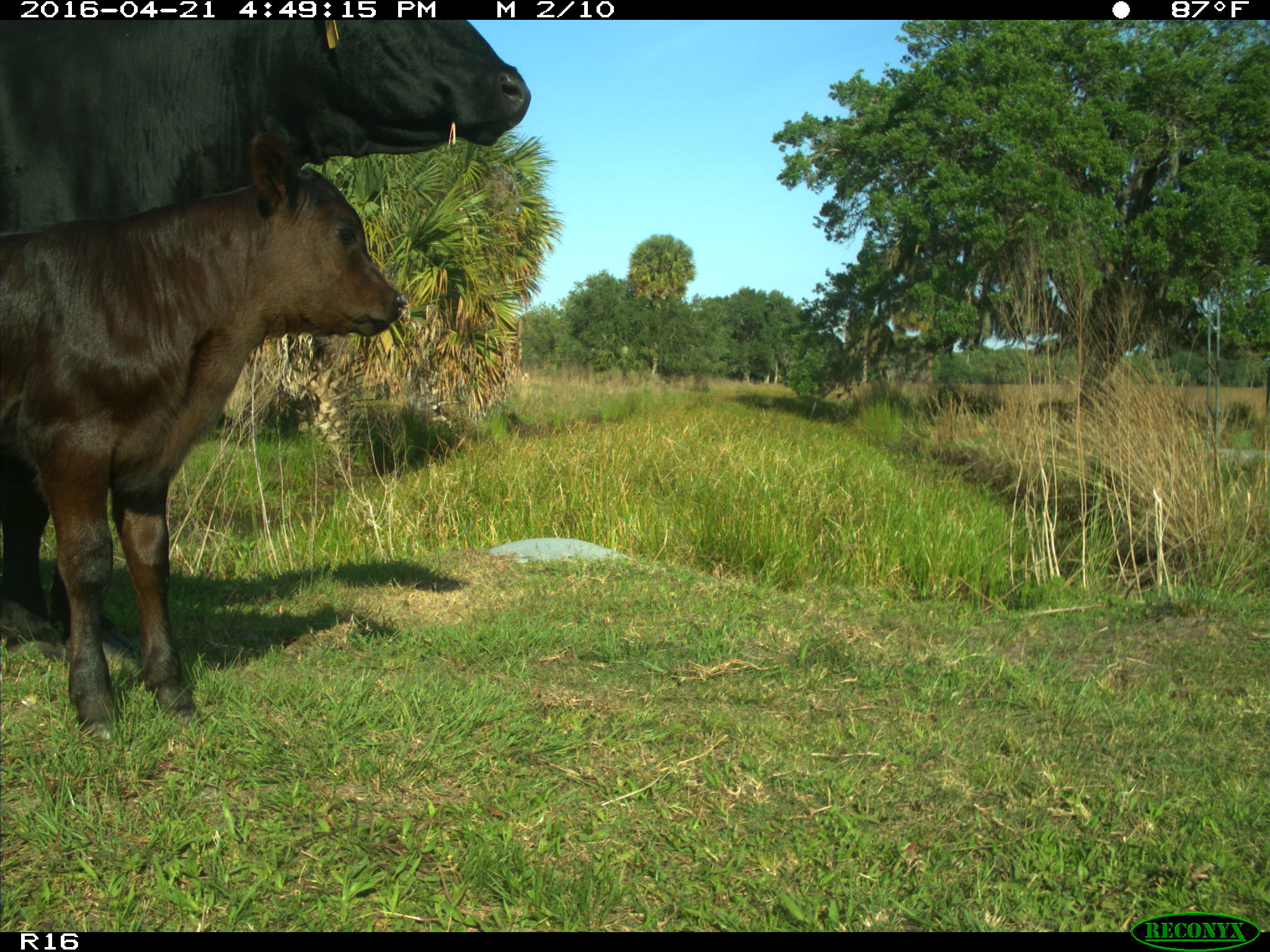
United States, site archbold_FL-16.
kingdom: Animalia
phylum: Chordata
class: Mammalia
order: Artiodactyla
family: Bovidae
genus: Bos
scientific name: Bos taurus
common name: domestic cow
Bos taurus (domestic cow).